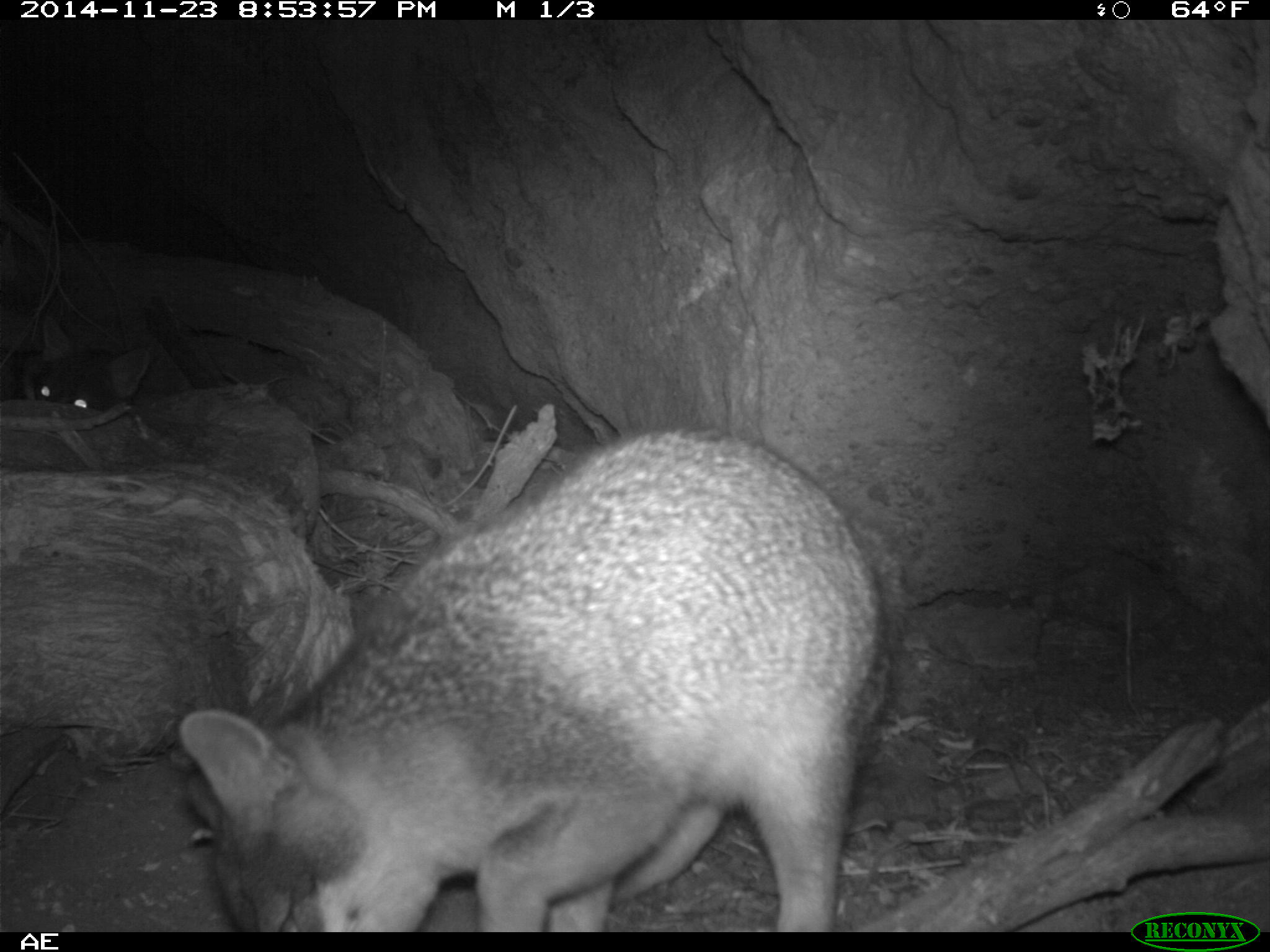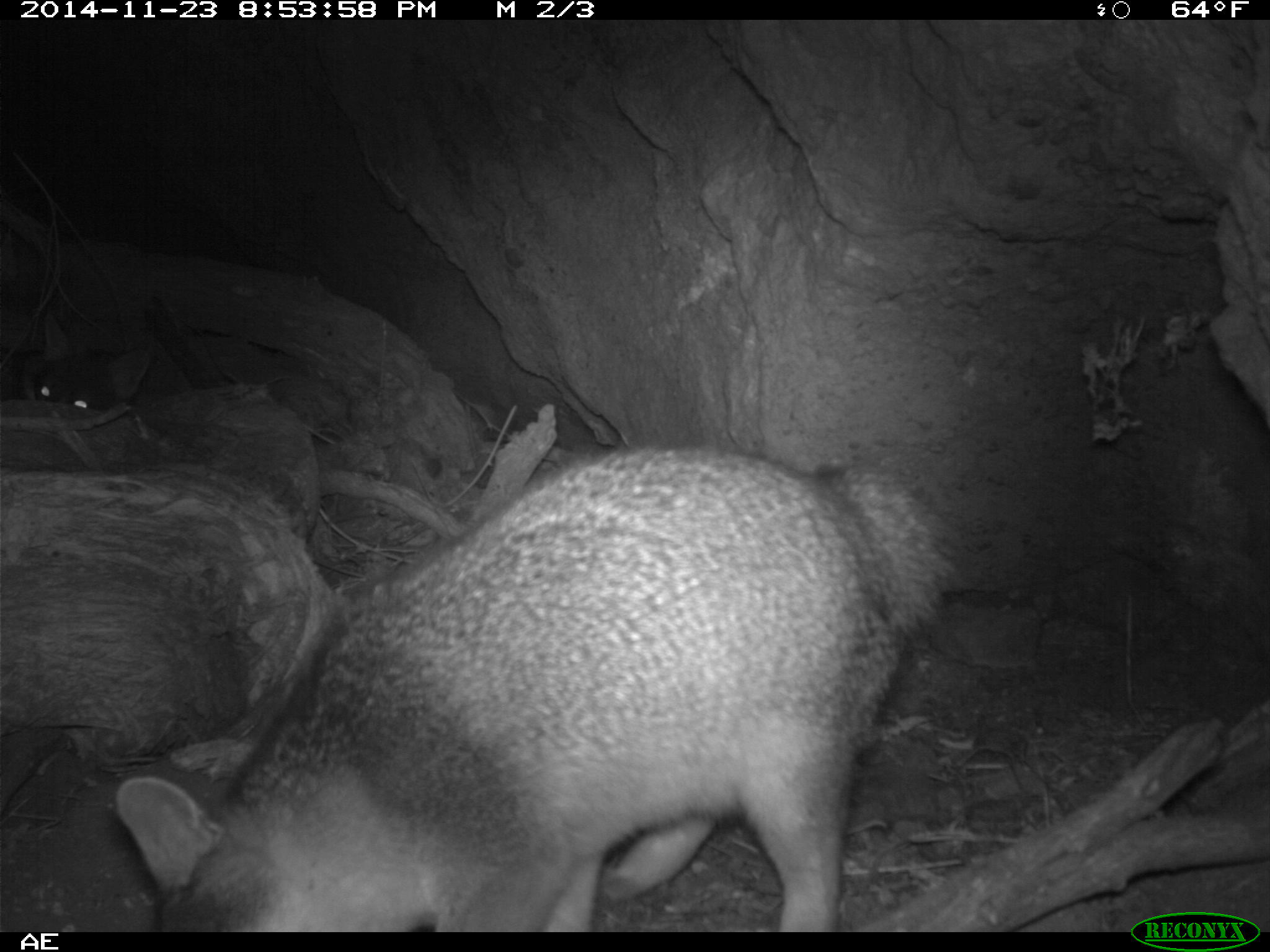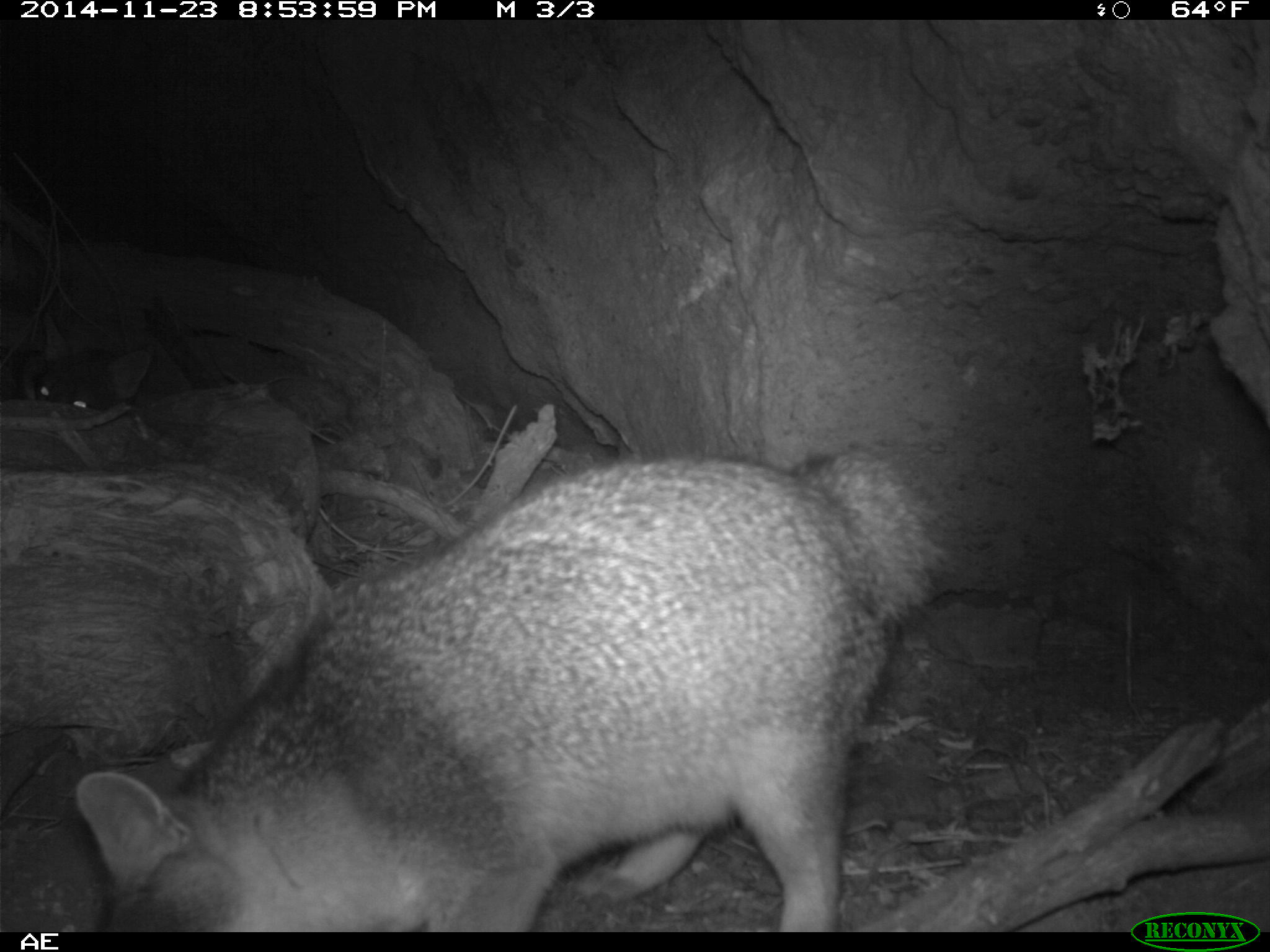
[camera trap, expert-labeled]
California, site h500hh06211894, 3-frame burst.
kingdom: Animalia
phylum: Chordata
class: Mammalia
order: Carnivora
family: Canidae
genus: Urocyon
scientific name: Urocyon littoralis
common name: island fox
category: fox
Fox (island fox) (Urocyon littoralis).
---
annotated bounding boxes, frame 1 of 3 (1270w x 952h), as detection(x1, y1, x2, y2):
fox: detection(177, 423, 902, 931); detection(20, 314, 151, 413)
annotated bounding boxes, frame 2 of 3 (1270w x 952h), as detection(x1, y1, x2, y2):
fox: detection(115, 437, 962, 932)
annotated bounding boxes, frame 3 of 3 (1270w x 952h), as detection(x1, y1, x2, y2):
fox: detection(70, 442, 962, 933)